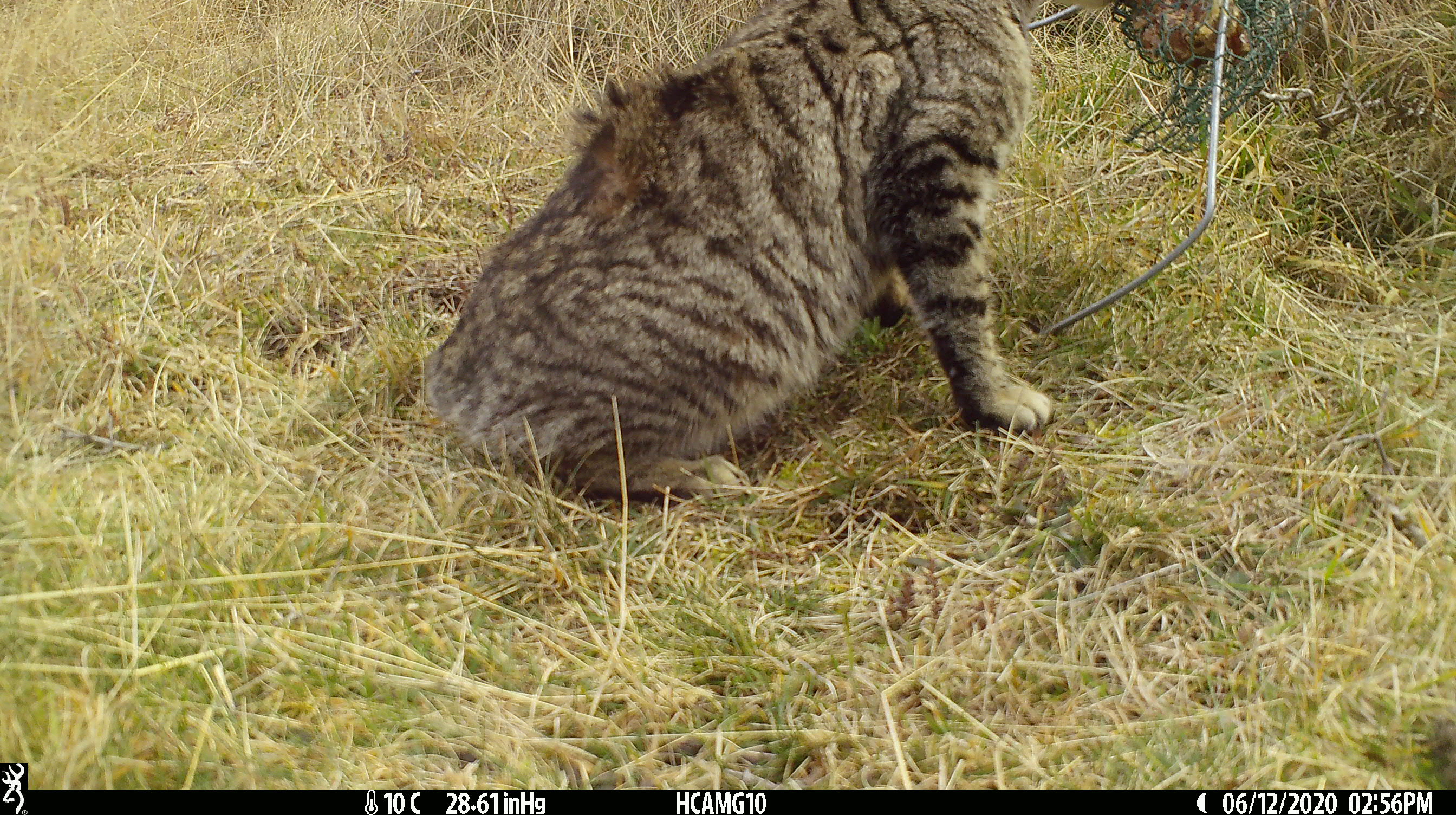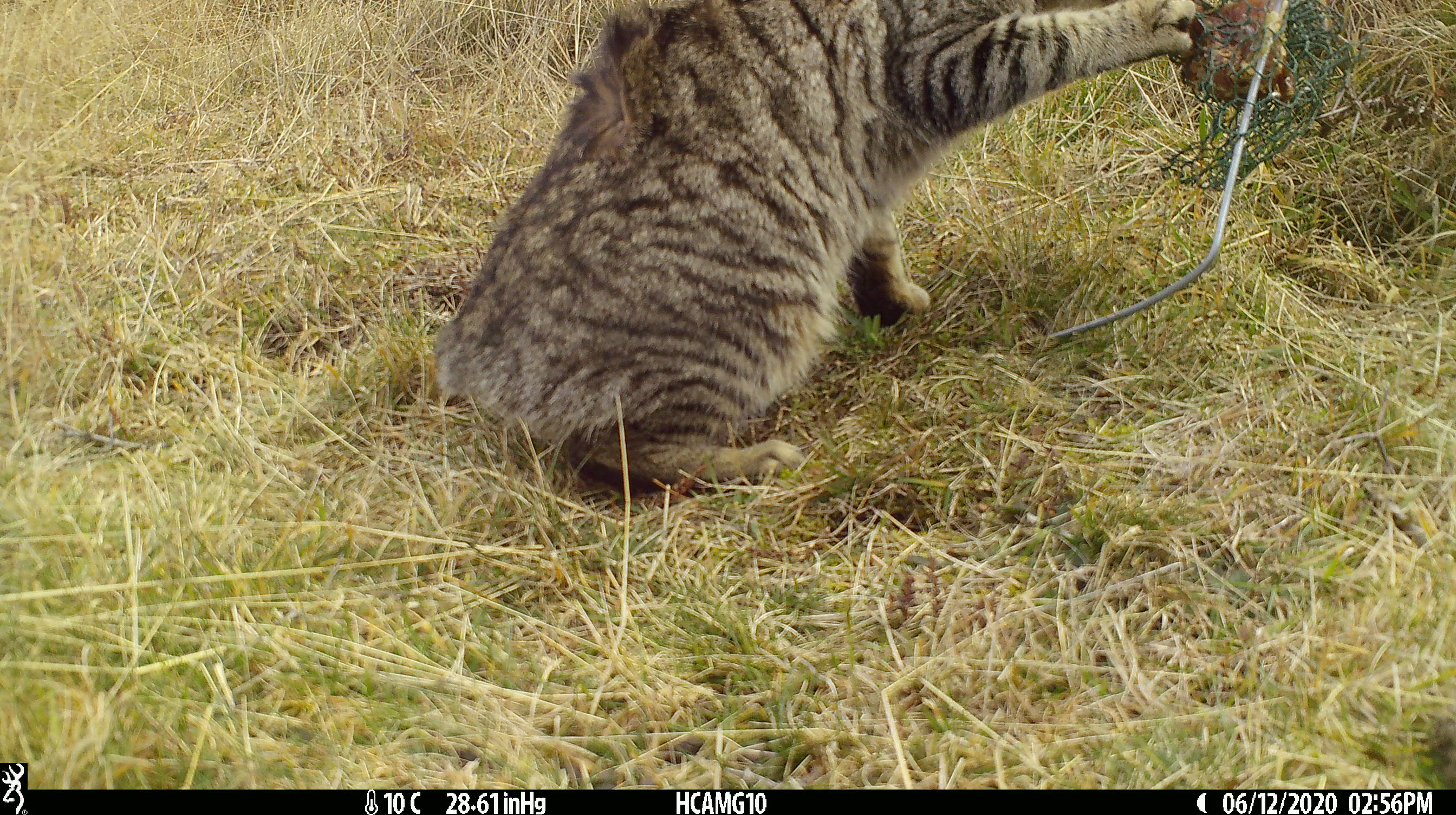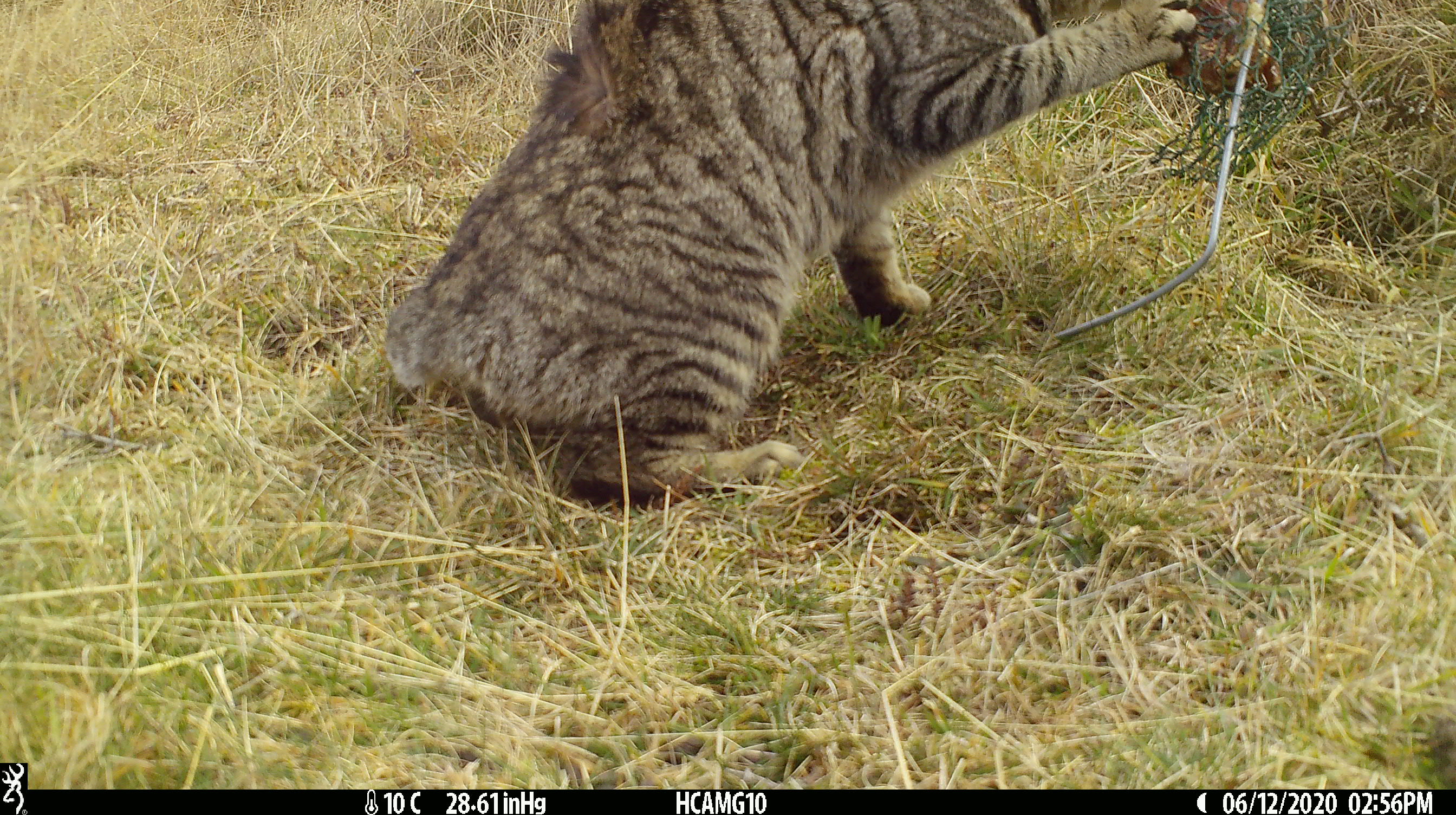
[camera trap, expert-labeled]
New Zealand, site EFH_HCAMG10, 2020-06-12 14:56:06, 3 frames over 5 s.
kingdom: Animalia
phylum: Chordata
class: Mammalia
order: Carnivora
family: Felidae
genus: Felis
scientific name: Felis catus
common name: domestic cat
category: cat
Cat (domestic cat) (Felis catus).